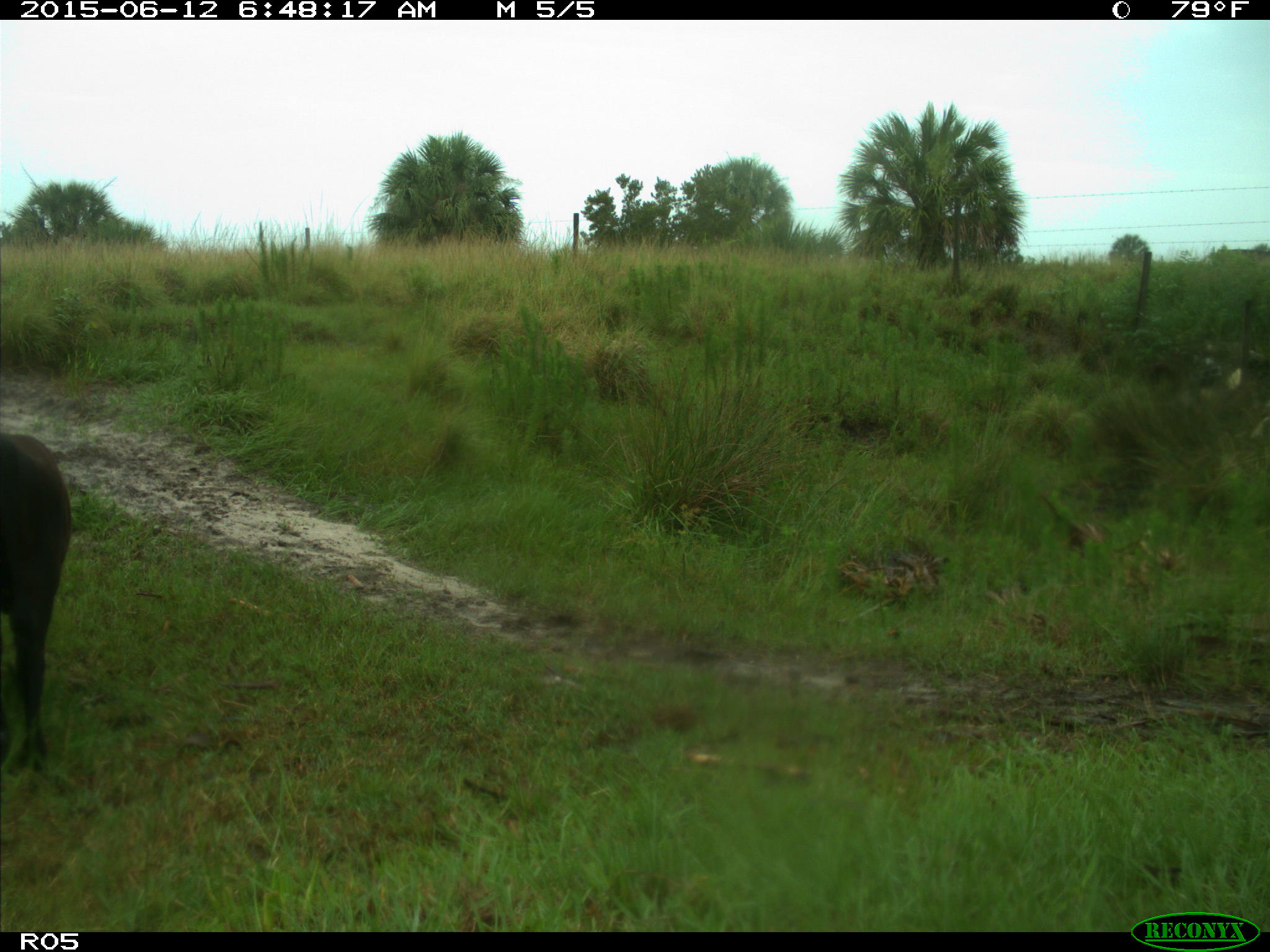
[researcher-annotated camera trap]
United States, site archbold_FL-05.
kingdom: Animalia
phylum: Chordata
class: Mammalia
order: Artiodactyla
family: Bovidae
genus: Bos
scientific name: Bos taurus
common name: domestic cow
Bos taurus (domestic cow).